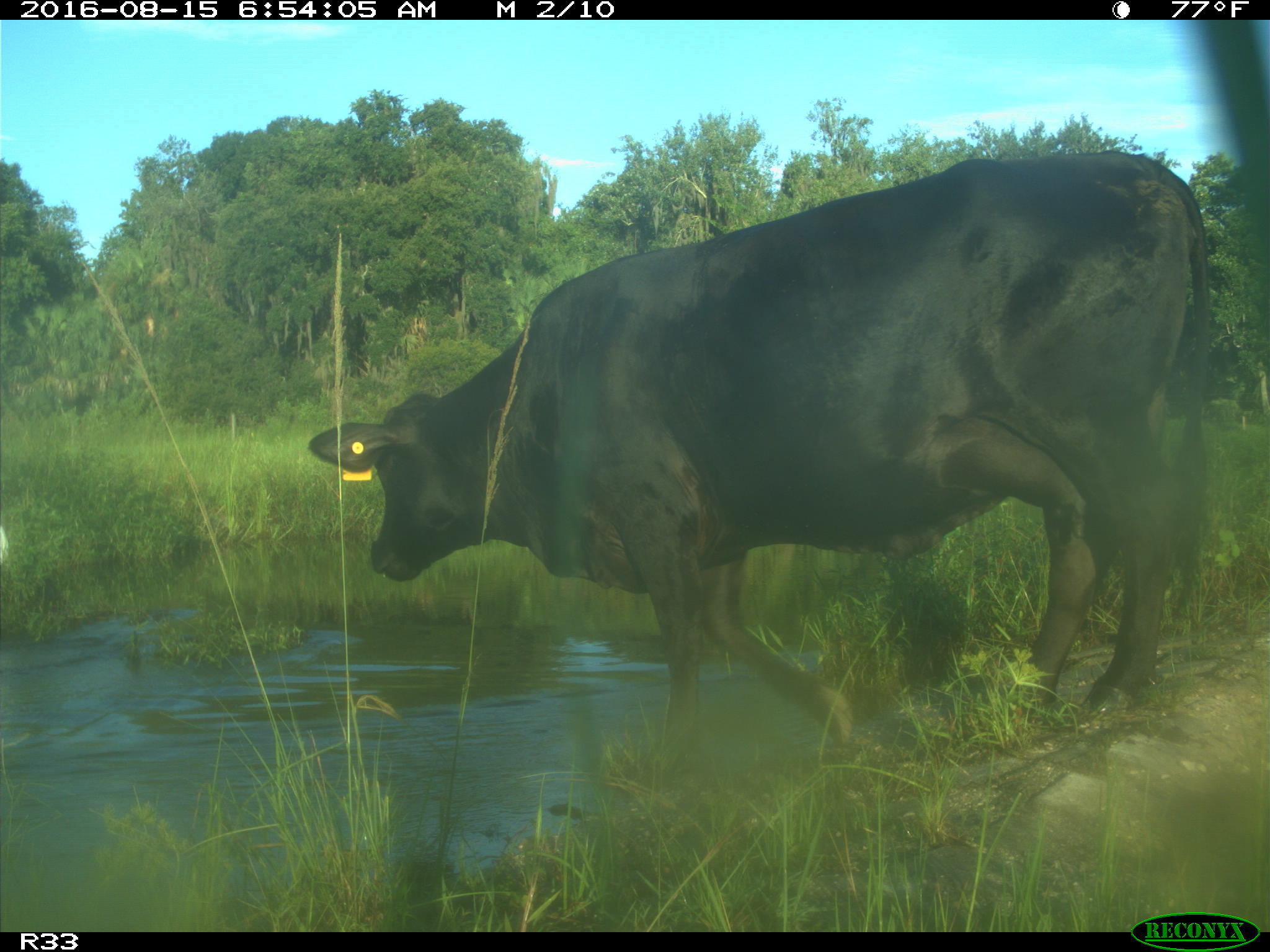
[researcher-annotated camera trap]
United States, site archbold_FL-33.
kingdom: Animalia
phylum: Chordata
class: Mammalia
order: Artiodactyla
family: Bovidae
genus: Bos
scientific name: Bos taurus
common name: domestic cow